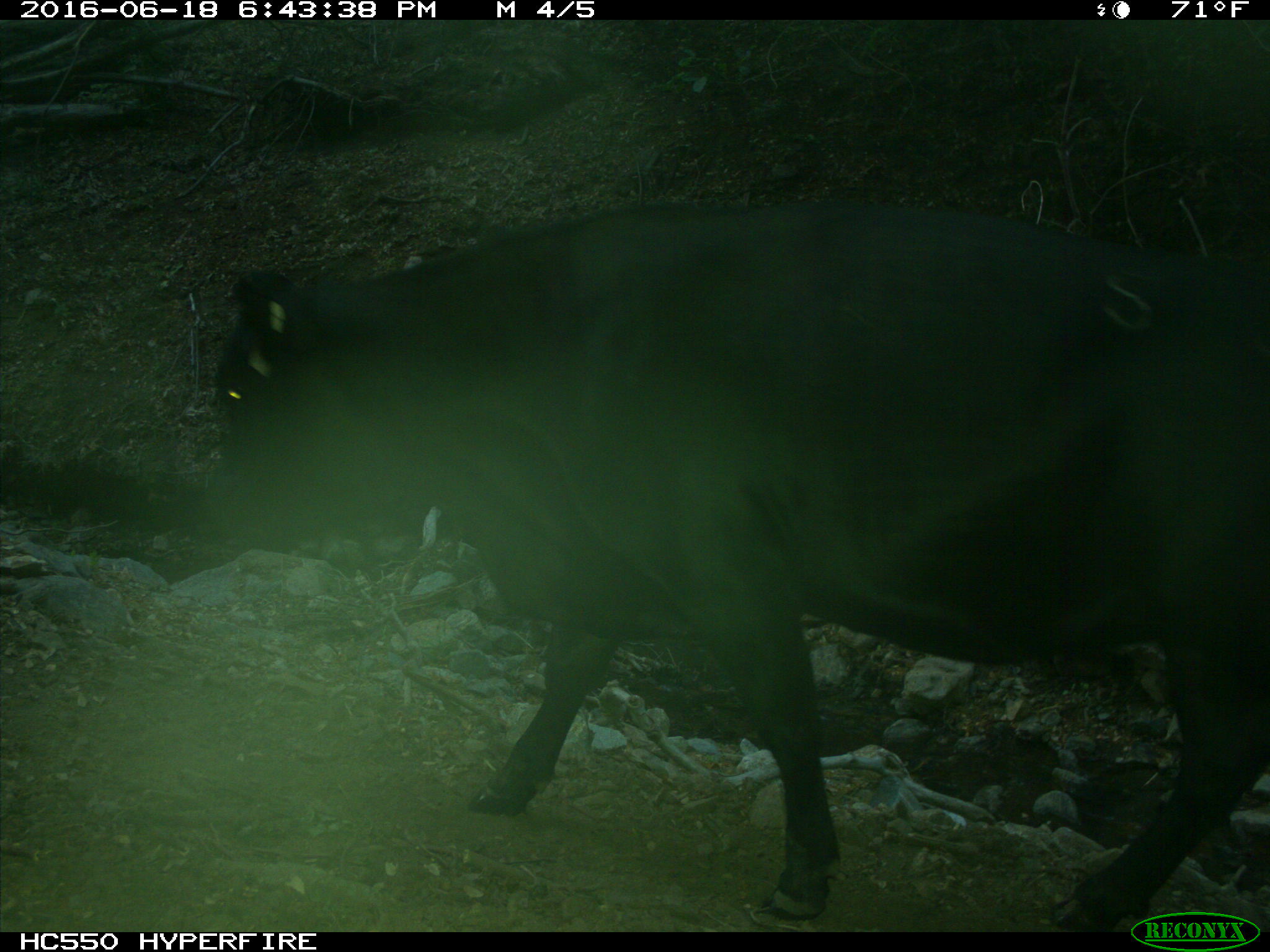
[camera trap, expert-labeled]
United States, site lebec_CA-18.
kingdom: Animalia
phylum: Chordata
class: Mammalia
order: Artiodactyla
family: Bovidae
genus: Bos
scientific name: Bos taurus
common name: domestic cow